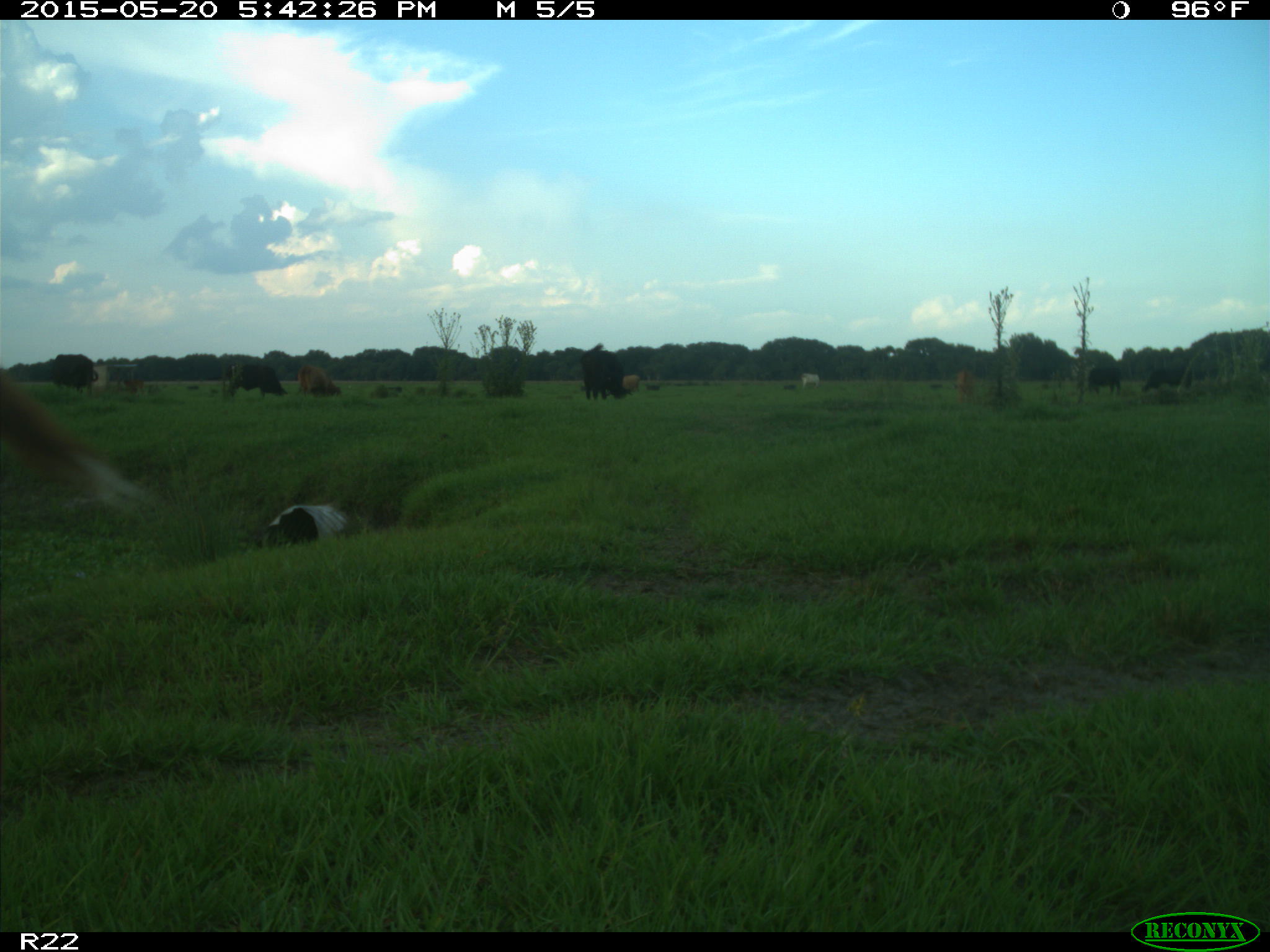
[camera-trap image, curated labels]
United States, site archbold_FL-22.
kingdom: Animalia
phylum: Chordata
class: Mammalia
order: Artiodactyla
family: Bovidae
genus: Bos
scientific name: Bos taurus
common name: domestic cow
Bos taurus (domestic cow).